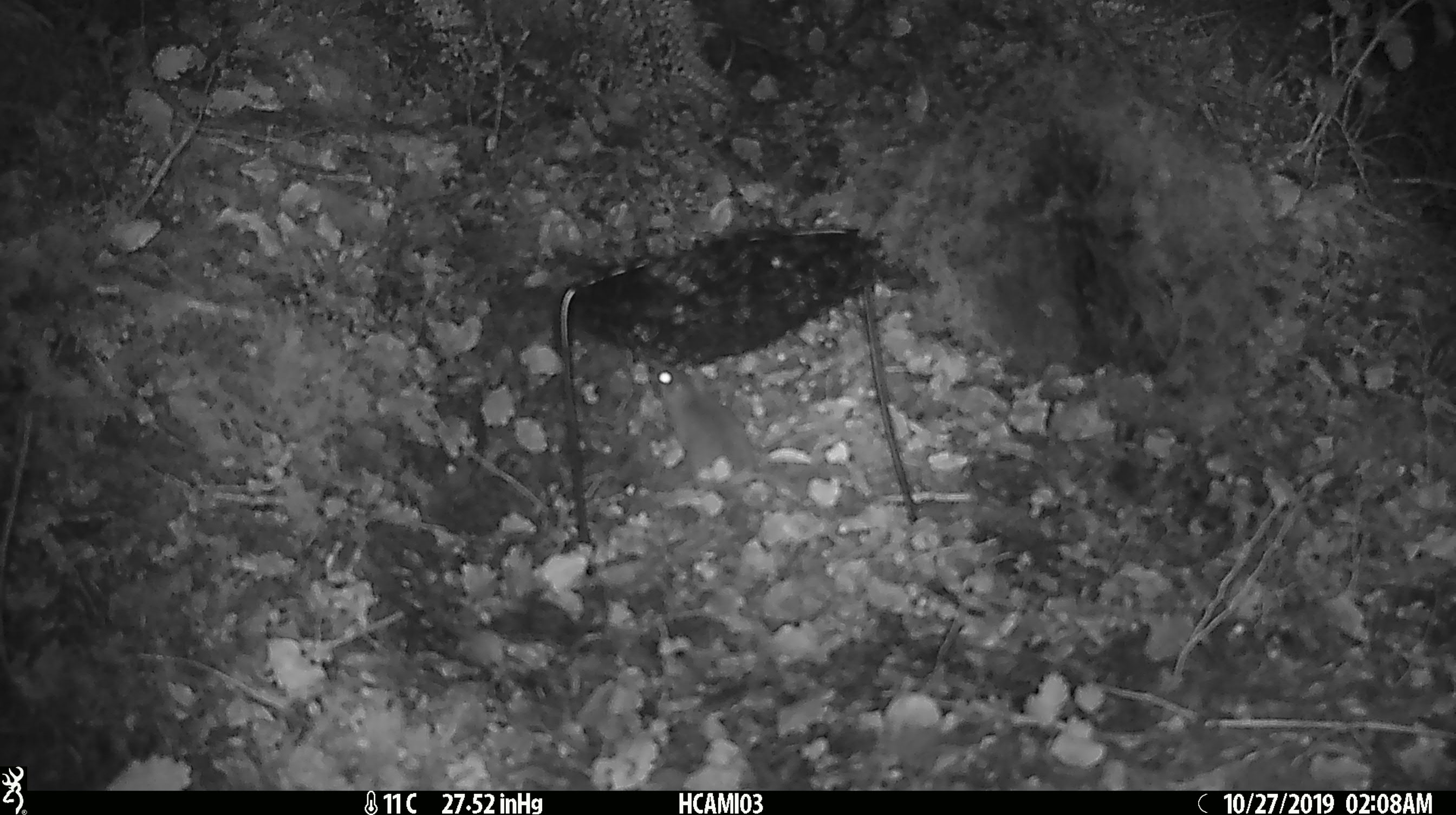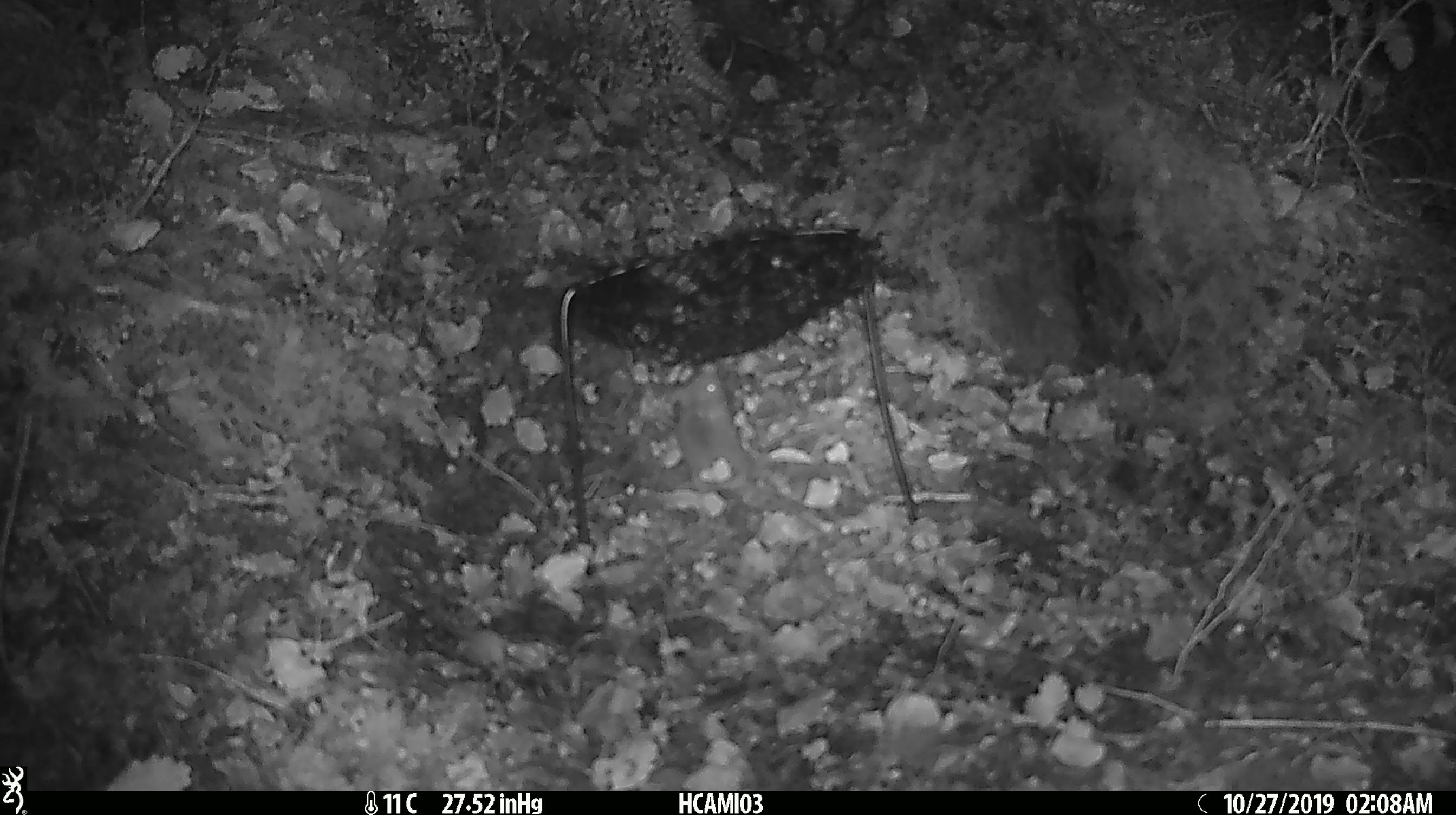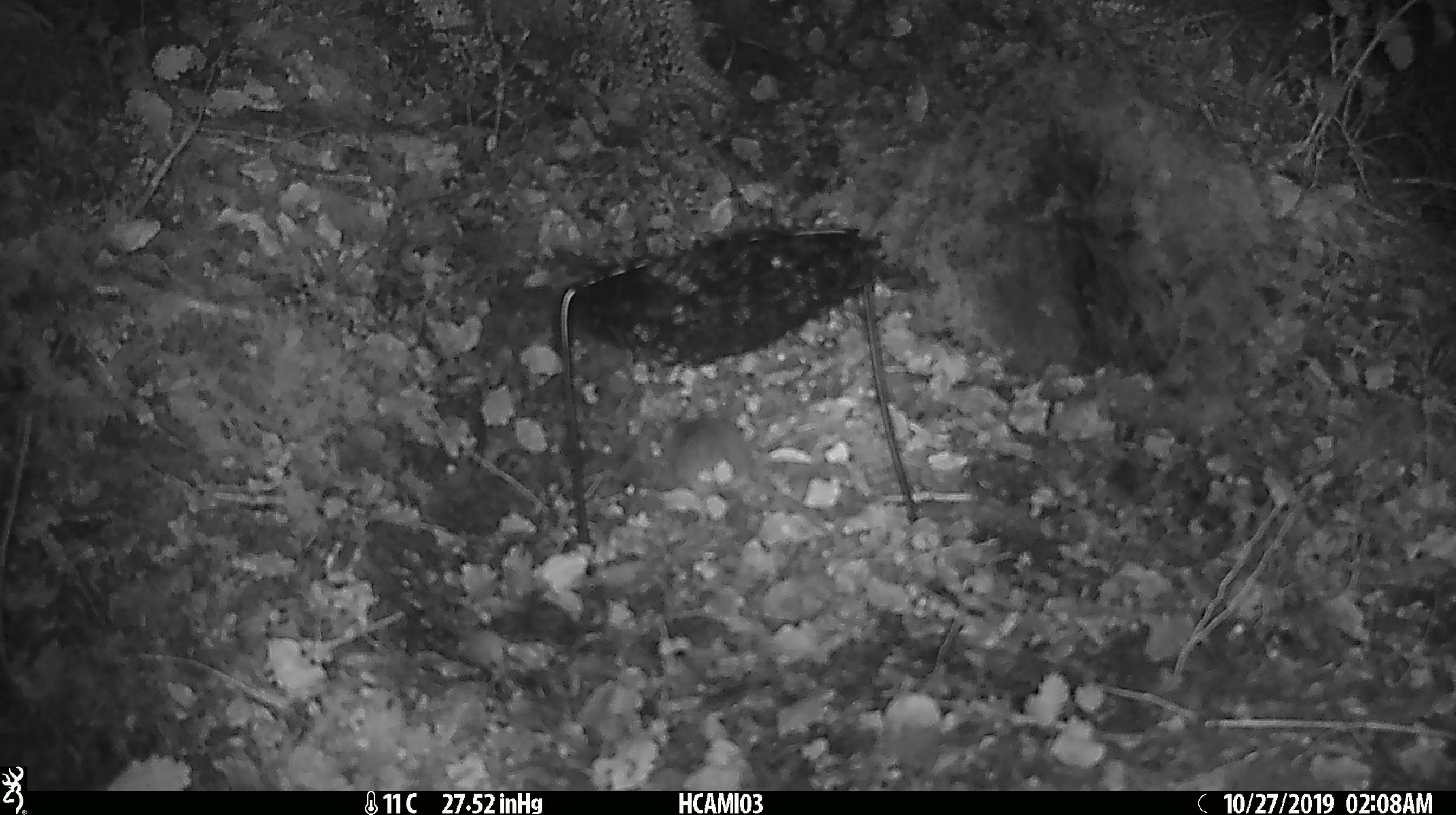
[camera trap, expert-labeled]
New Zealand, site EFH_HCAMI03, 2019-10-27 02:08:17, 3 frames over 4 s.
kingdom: Animalia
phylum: Chordata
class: Mammalia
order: Rodentia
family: Muridae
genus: Mus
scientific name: Mus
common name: mouse